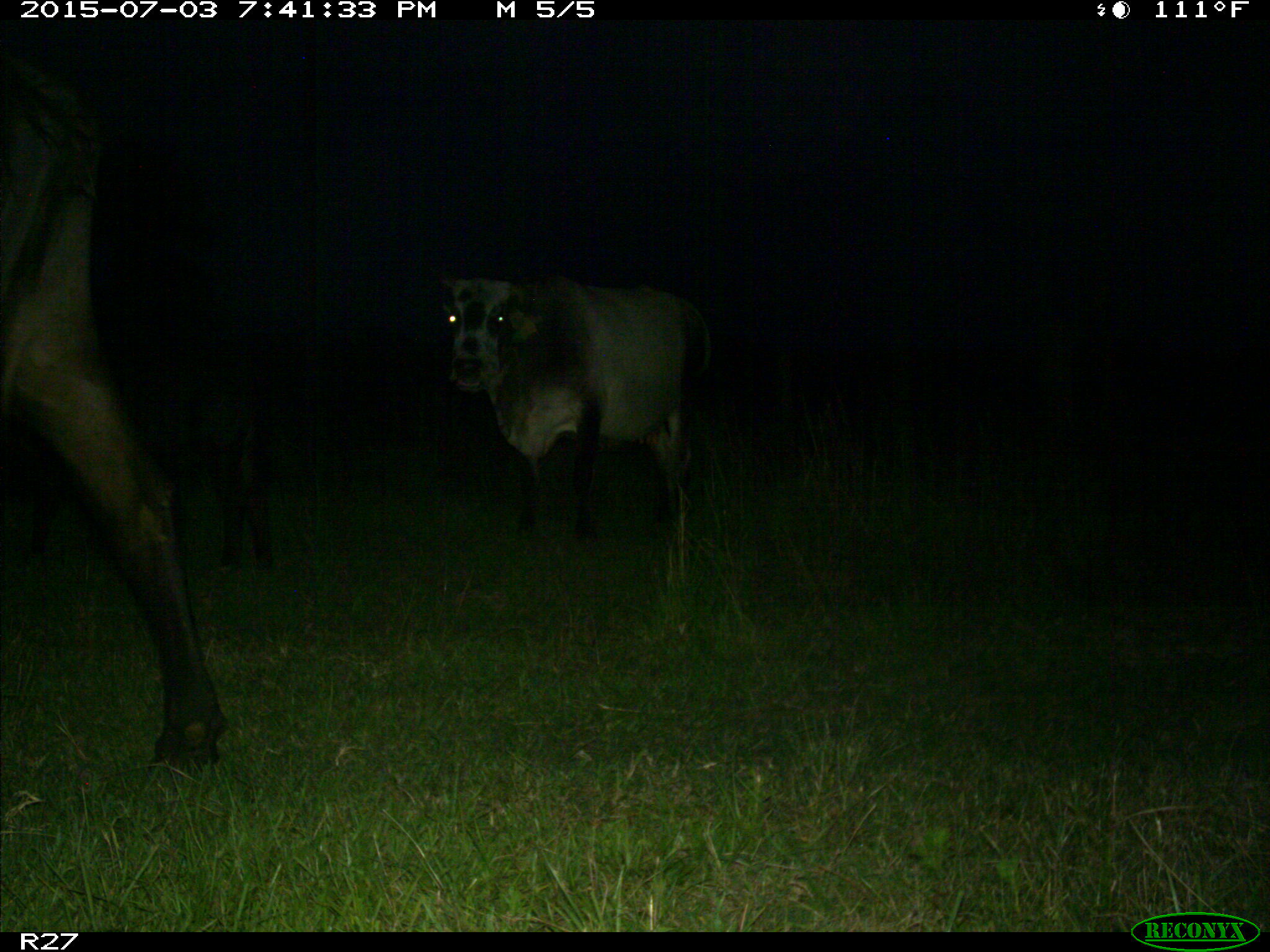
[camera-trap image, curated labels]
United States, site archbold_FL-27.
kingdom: Animalia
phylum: Chordata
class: Mammalia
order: Artiodactyla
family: Bovidae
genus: Bos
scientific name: Bos taurus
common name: domestic cow